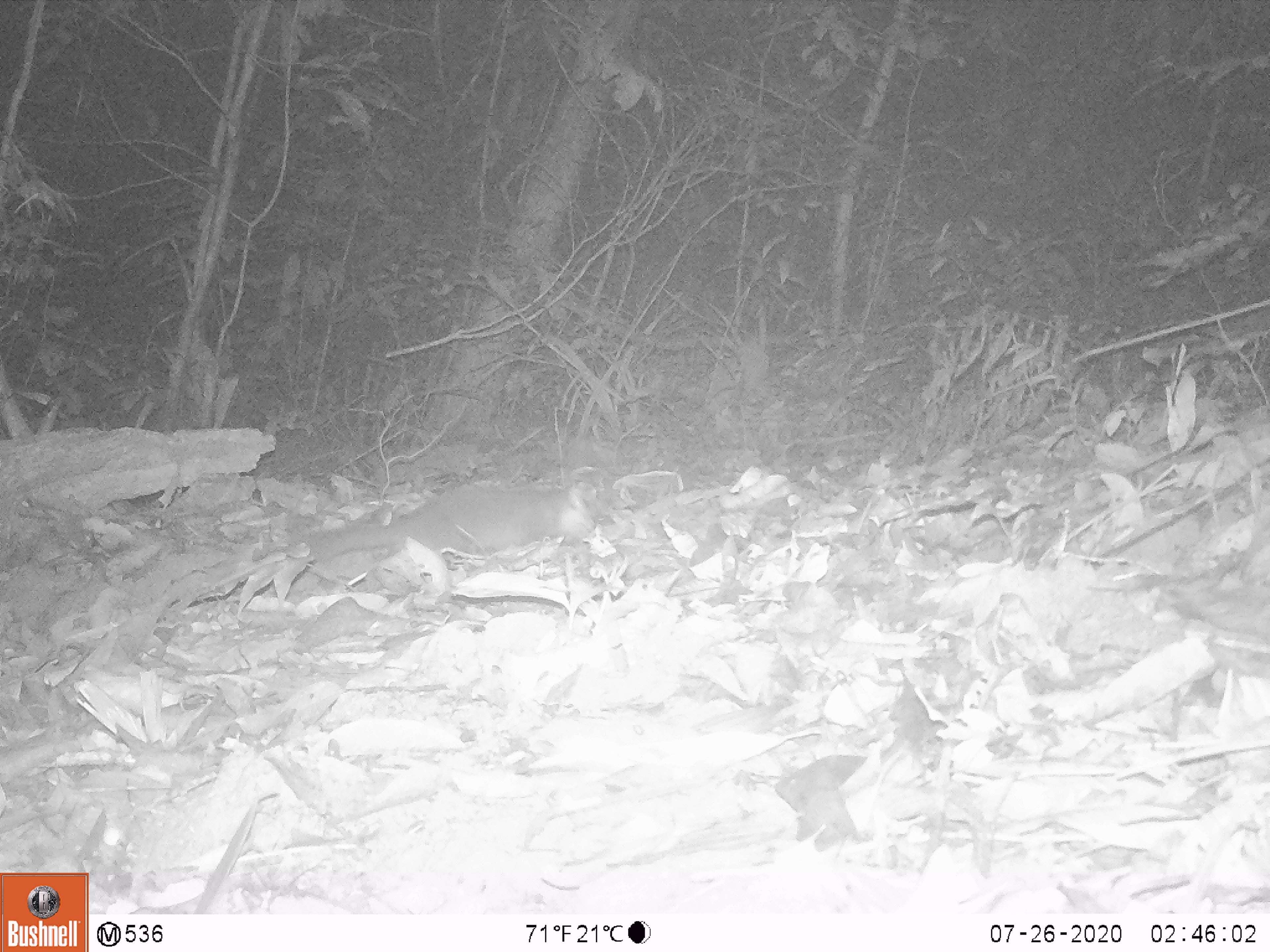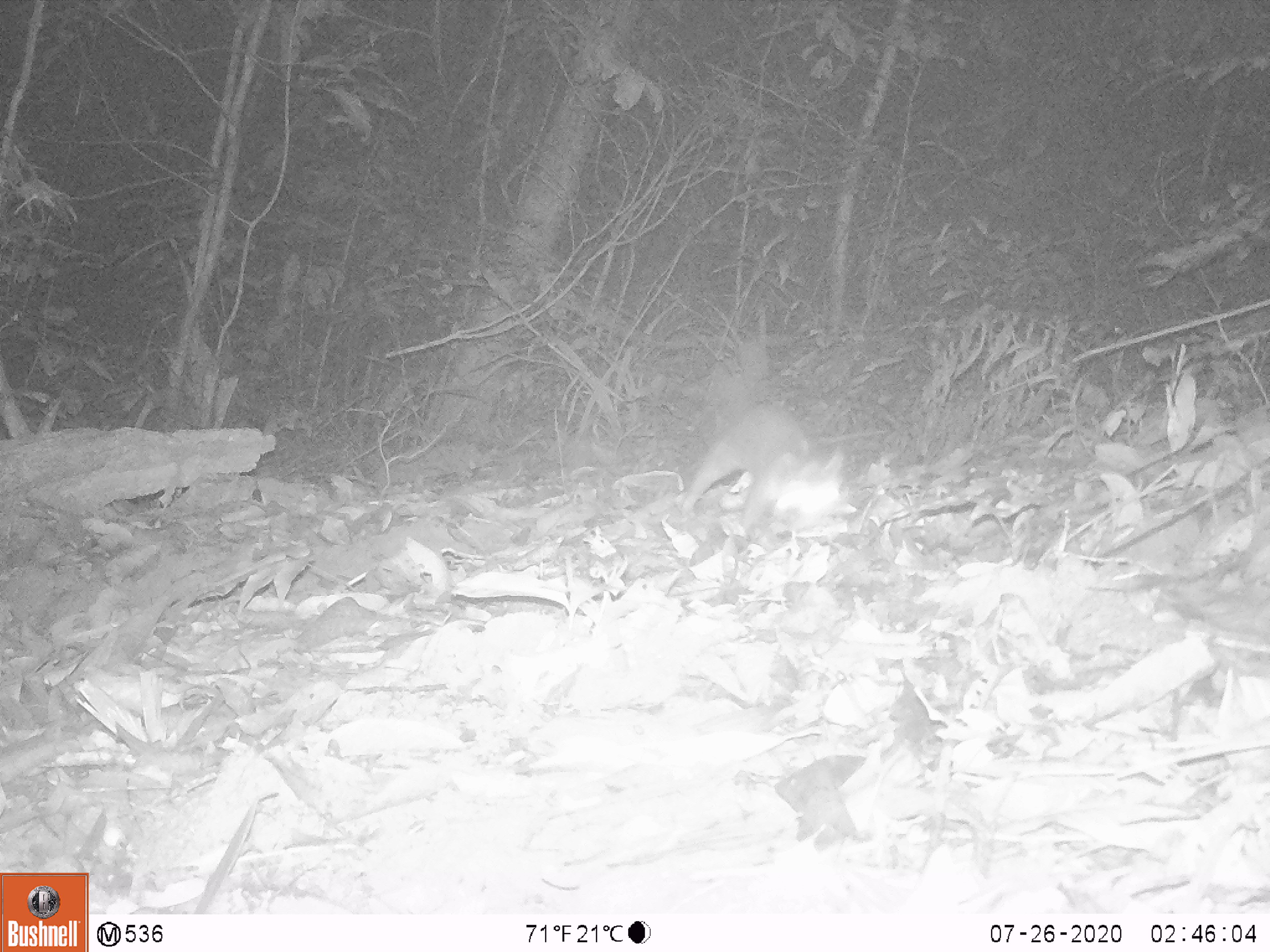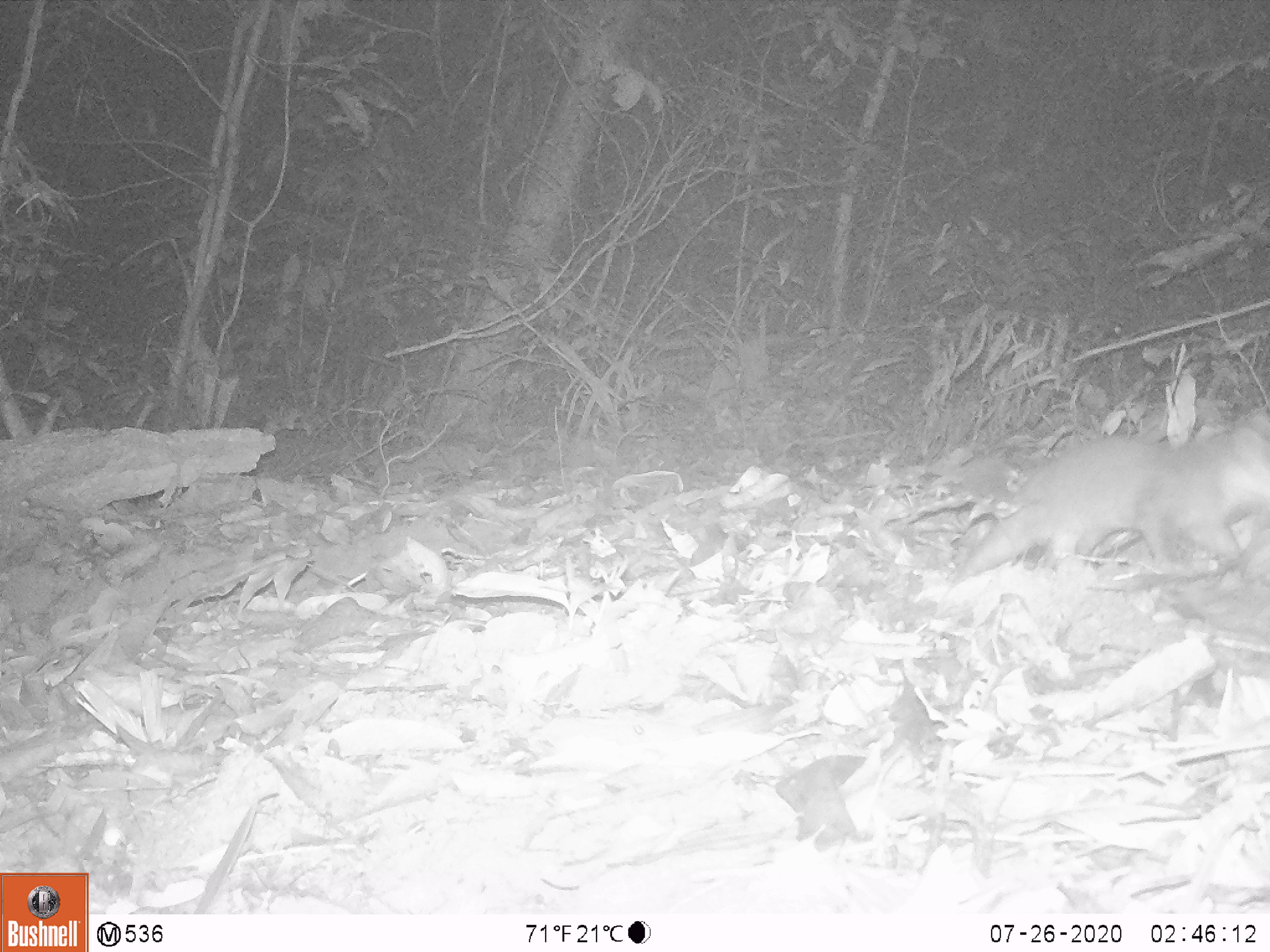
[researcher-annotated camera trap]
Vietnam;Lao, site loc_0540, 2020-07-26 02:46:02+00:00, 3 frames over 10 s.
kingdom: Animalia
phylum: Chordata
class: Mammalia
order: Carnivora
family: Mustelidae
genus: Melogale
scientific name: Melogale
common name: ferret badger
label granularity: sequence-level